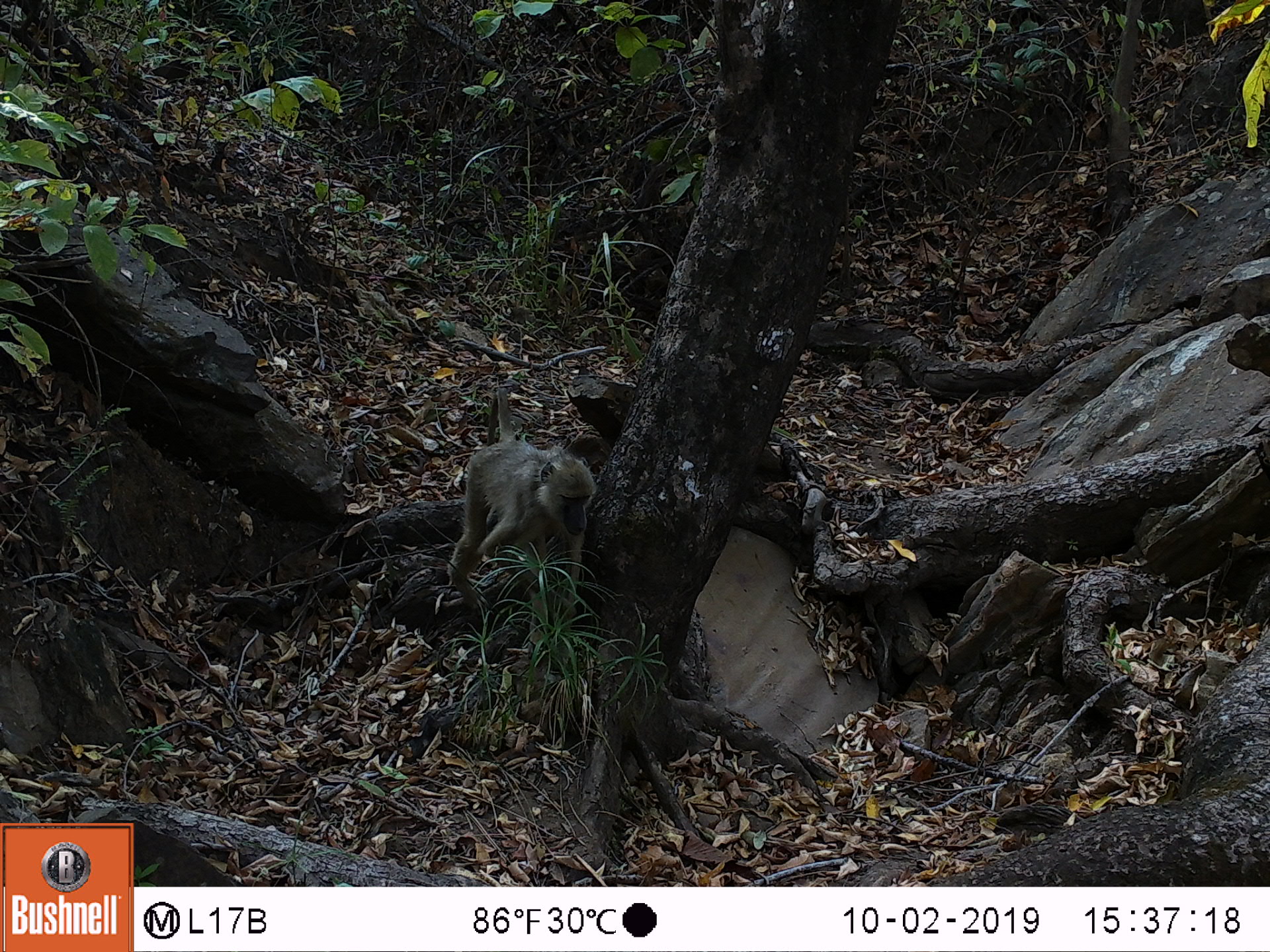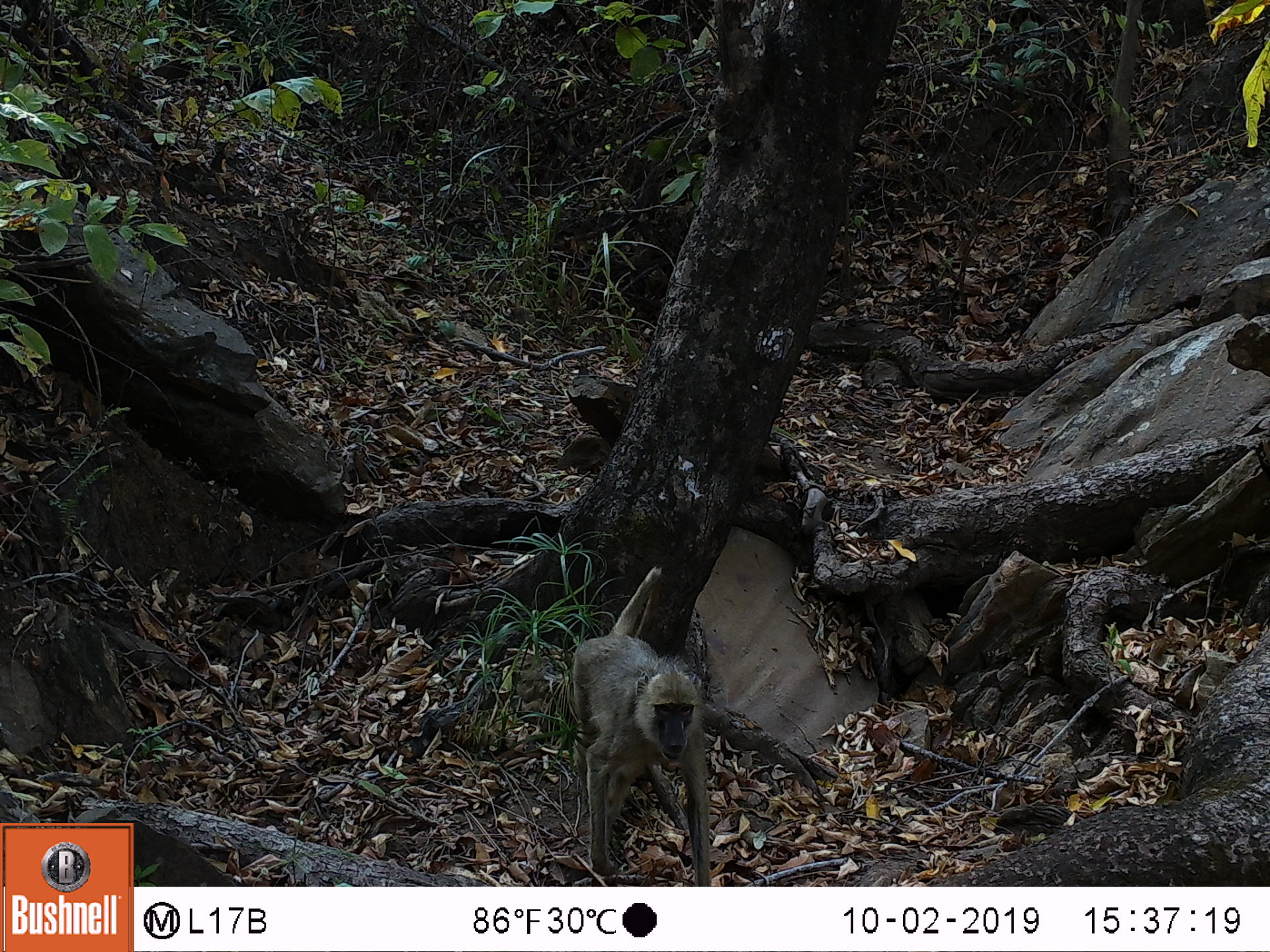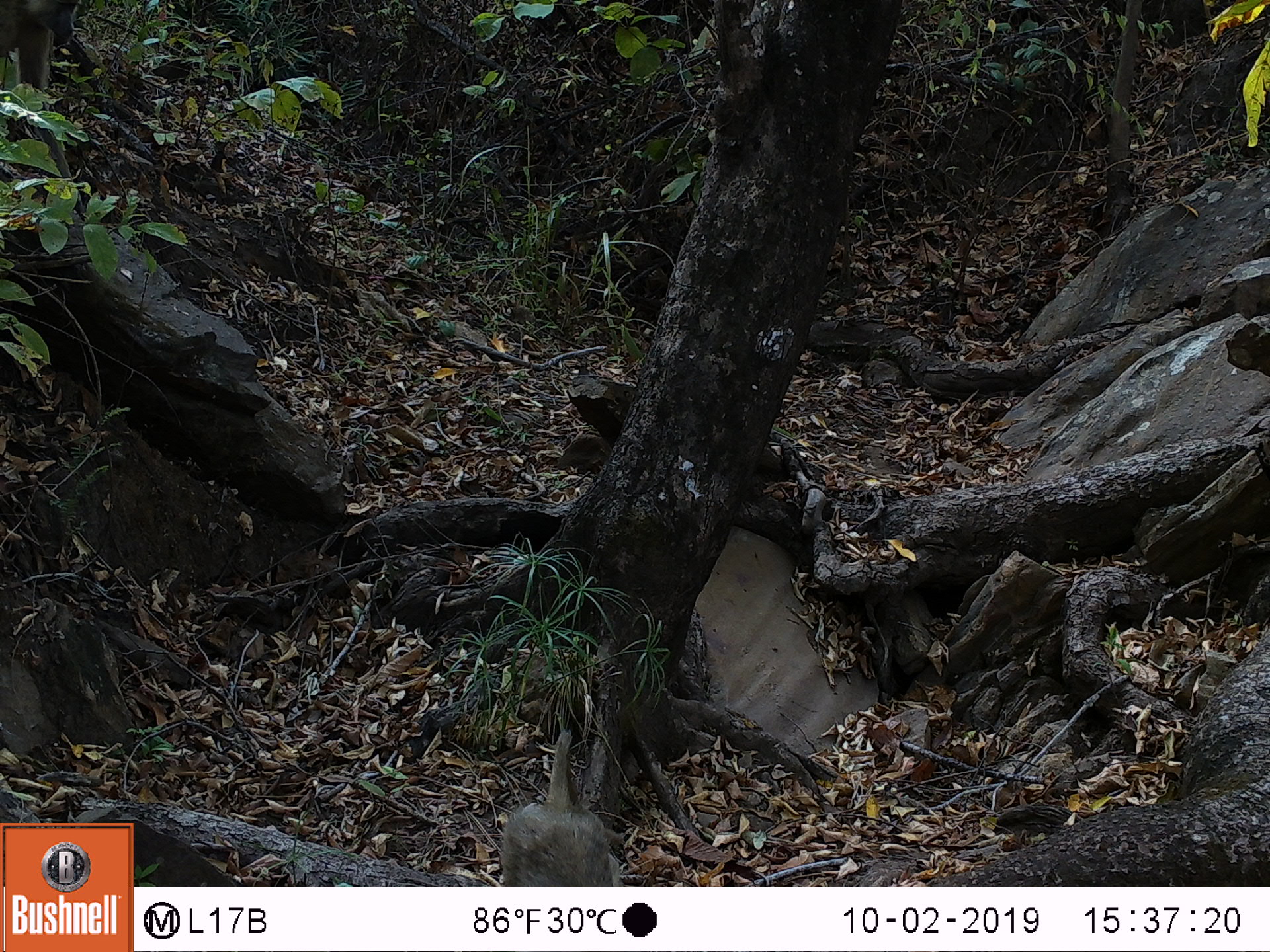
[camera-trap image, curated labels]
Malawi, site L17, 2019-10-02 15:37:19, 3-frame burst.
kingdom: Animalia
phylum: Chordata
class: Mammalia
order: Primates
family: Cercopithecidae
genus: Papio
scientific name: Papio cynocephalus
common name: yellow baboon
Yellow baboon (Papio cynocephalus), count 1.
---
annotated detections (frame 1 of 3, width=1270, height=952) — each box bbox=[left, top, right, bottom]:
yellow baboon: bbox=[457, 394, 597, 611]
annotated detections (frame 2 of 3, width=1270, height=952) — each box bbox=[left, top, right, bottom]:
yellow baboon: bbox=[573, 570, 715, 882]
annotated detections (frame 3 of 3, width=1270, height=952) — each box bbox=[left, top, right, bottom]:
yellow baboon: bbox=[497, 732, 617, 880]